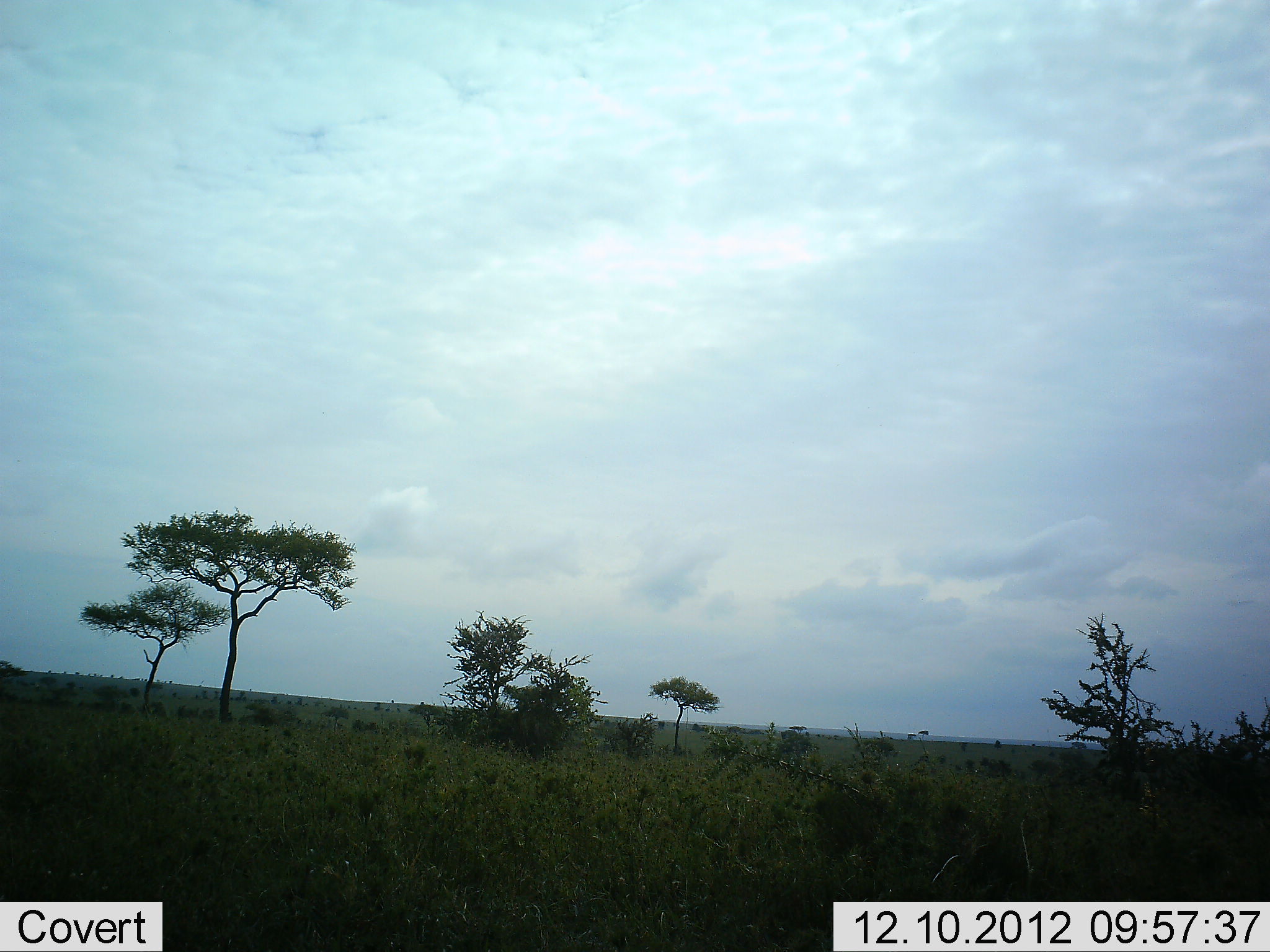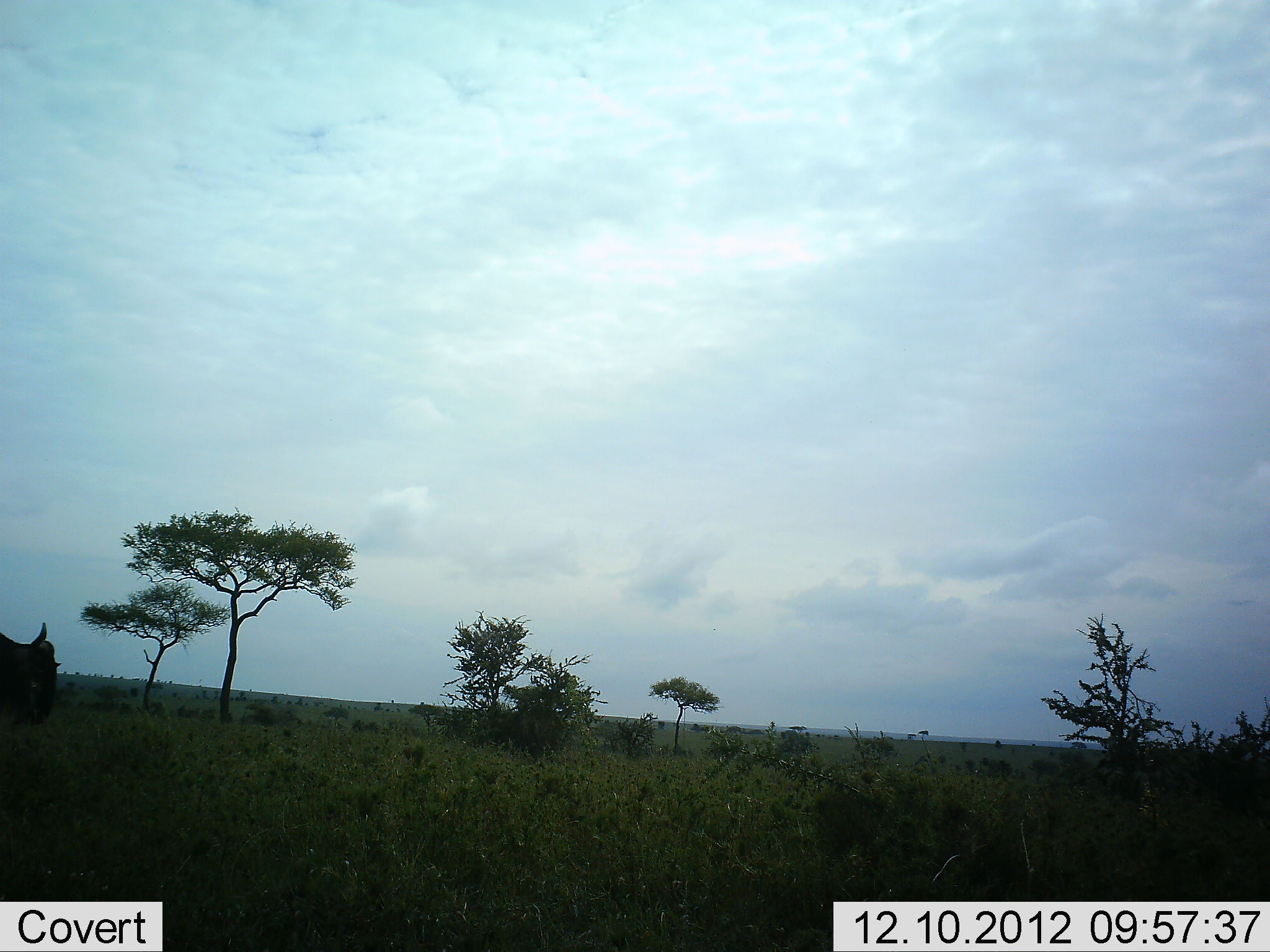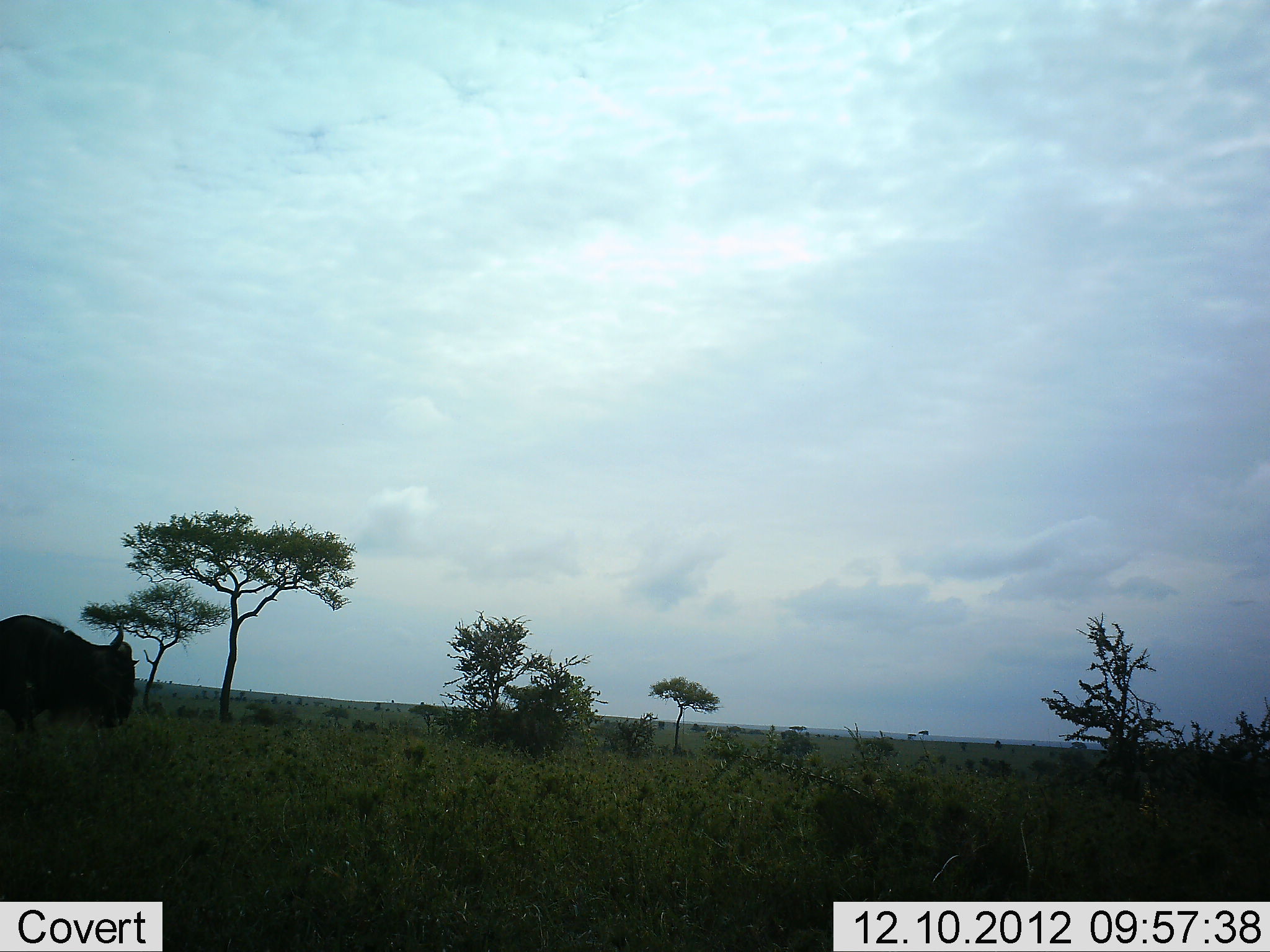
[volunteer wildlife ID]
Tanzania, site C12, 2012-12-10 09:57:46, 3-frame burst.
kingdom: Animalia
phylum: Chordata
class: Mammalia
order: Artiodactyla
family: Bovidae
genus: Connochaetes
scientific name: Connochaetes taurinus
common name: blue wildebeest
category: wildebeest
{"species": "wildebeest (blue wildebeest) (Connochaetes taurinus)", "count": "1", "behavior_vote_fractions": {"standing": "20%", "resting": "0%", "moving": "80%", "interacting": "0%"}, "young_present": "0%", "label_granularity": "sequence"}